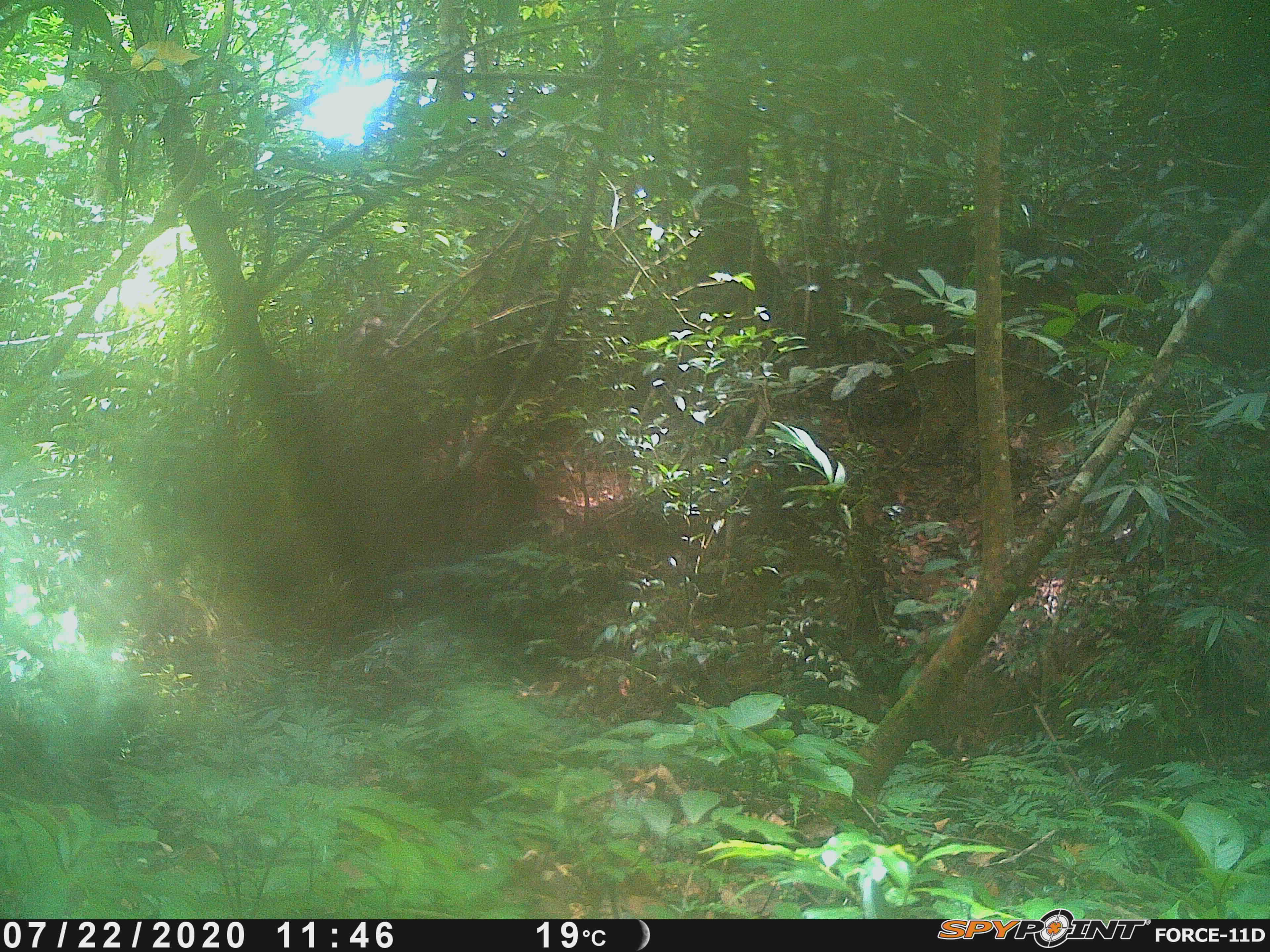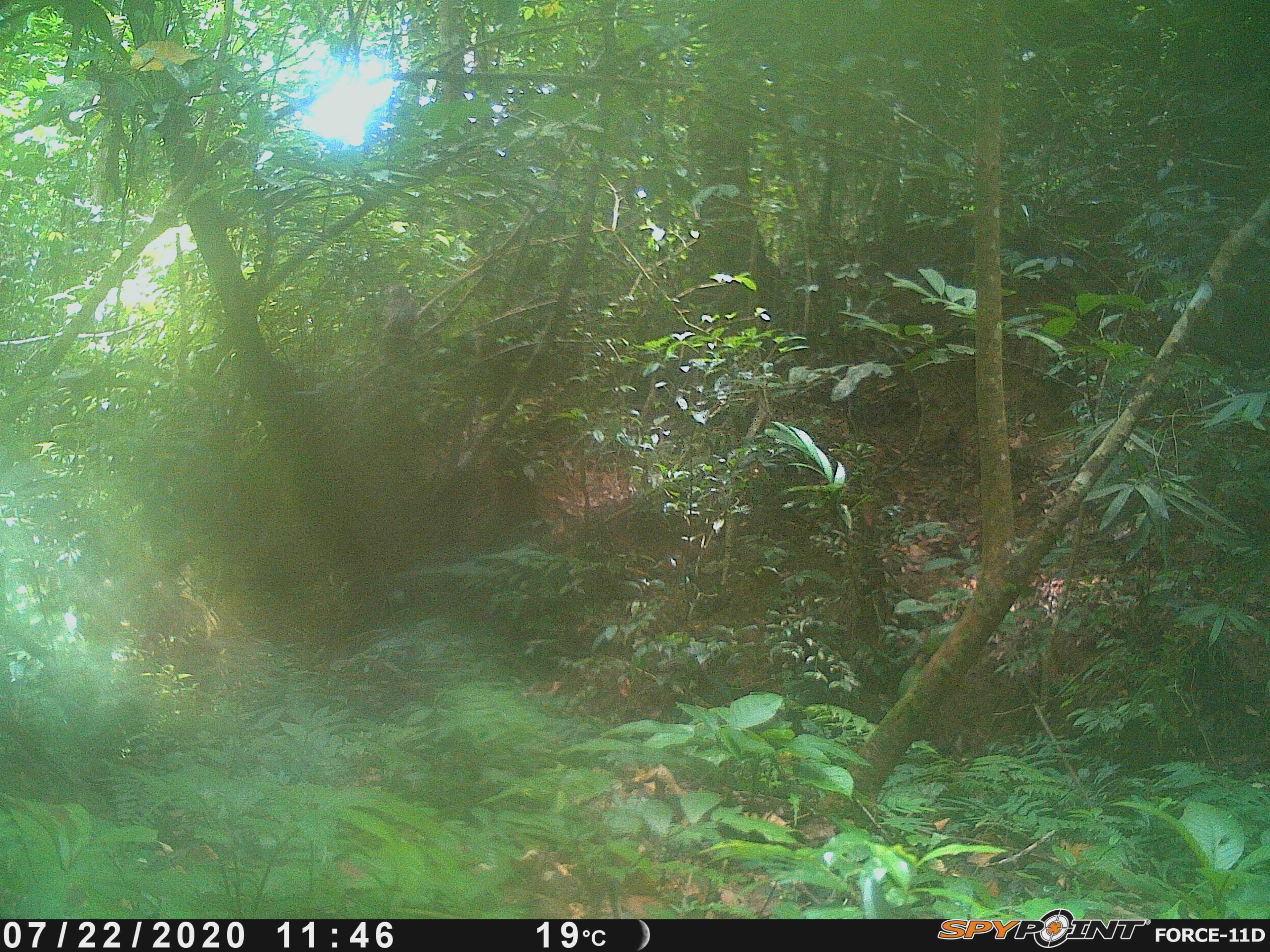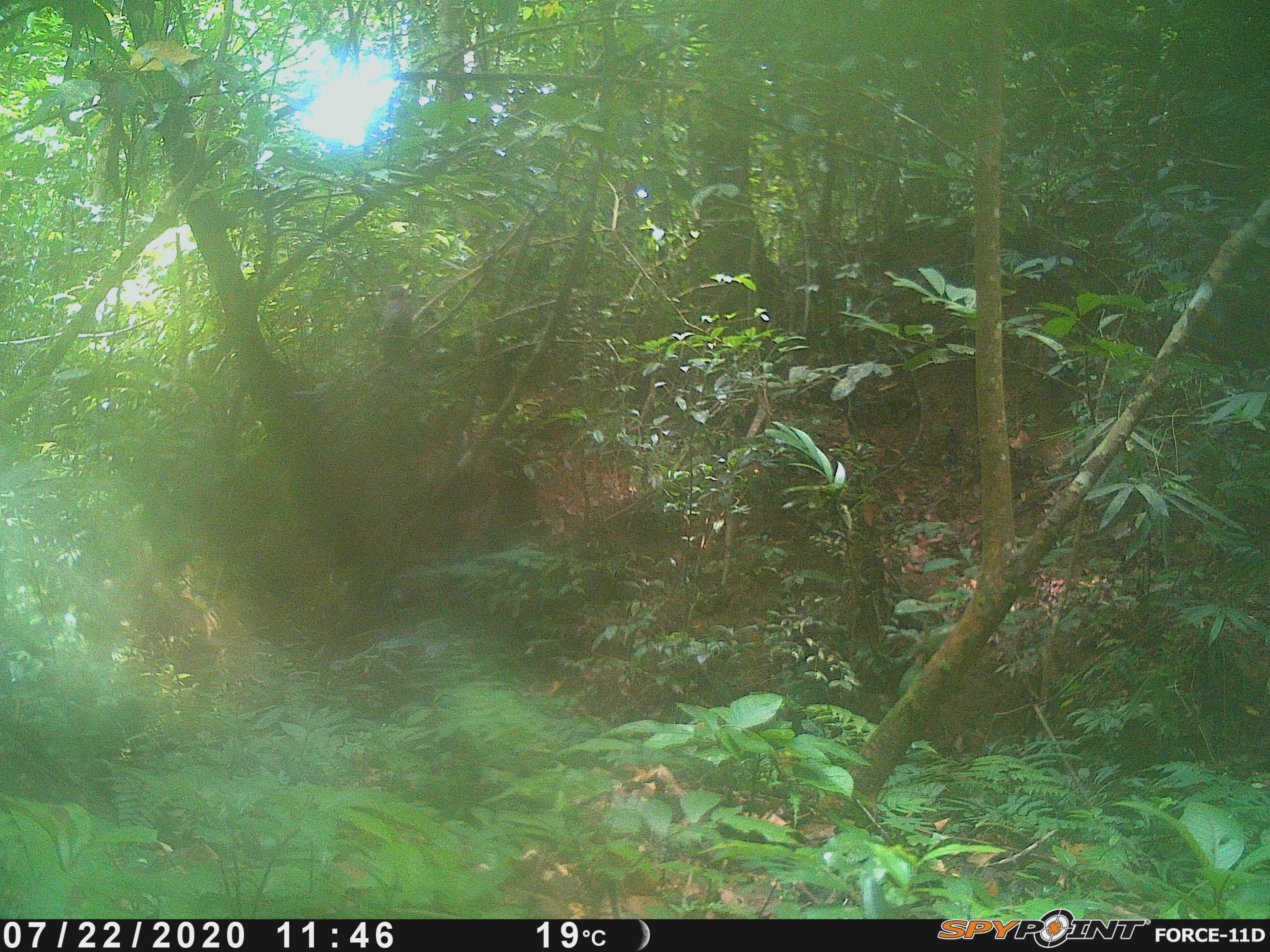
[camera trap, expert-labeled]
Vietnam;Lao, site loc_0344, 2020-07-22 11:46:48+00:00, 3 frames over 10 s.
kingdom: Animalia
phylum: Chordata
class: Mammalia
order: Primates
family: Cercopithecidae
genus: Macaca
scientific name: Macaca nemestrina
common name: pig-tailed macaque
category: pig tailed macaque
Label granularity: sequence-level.